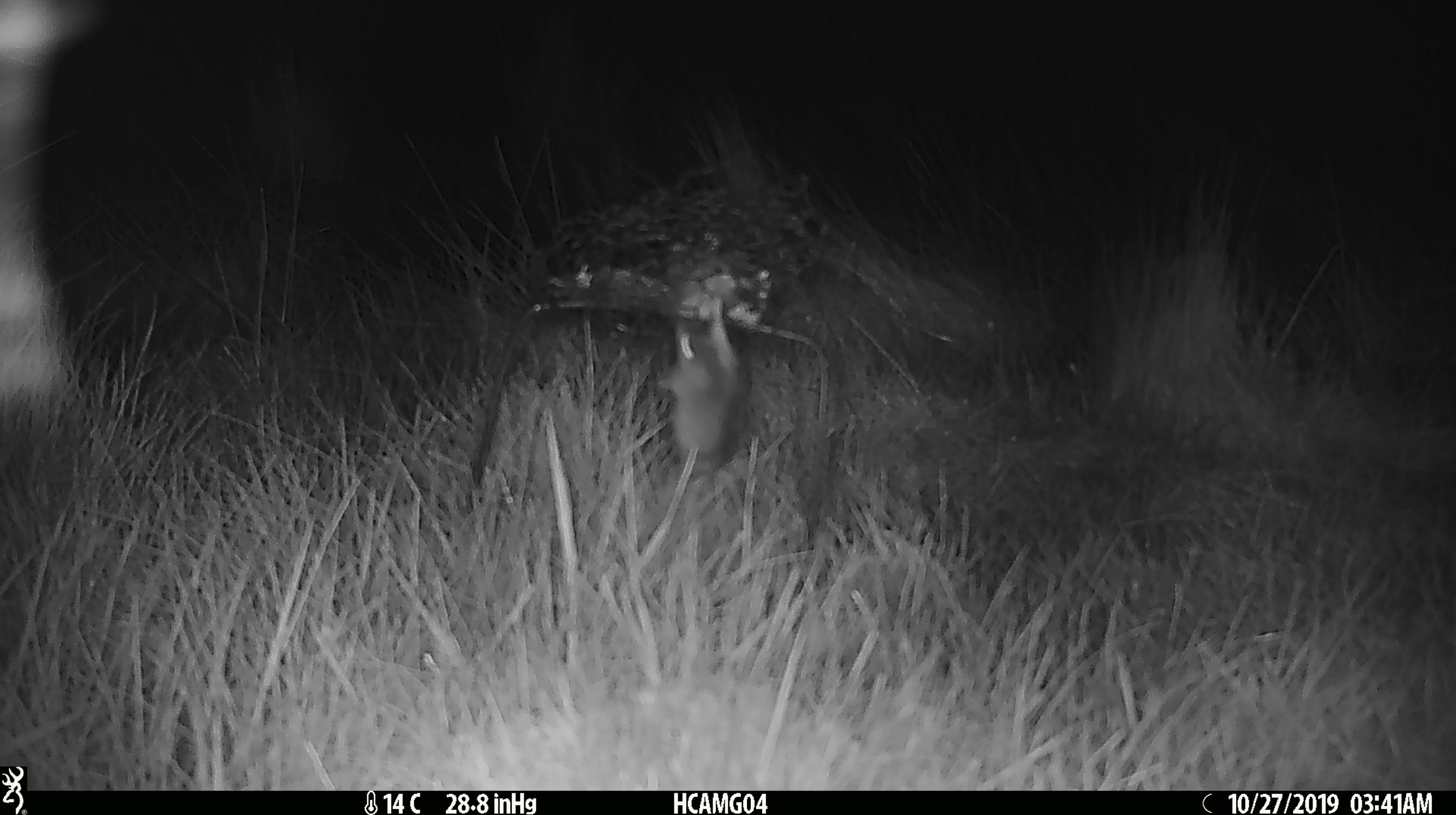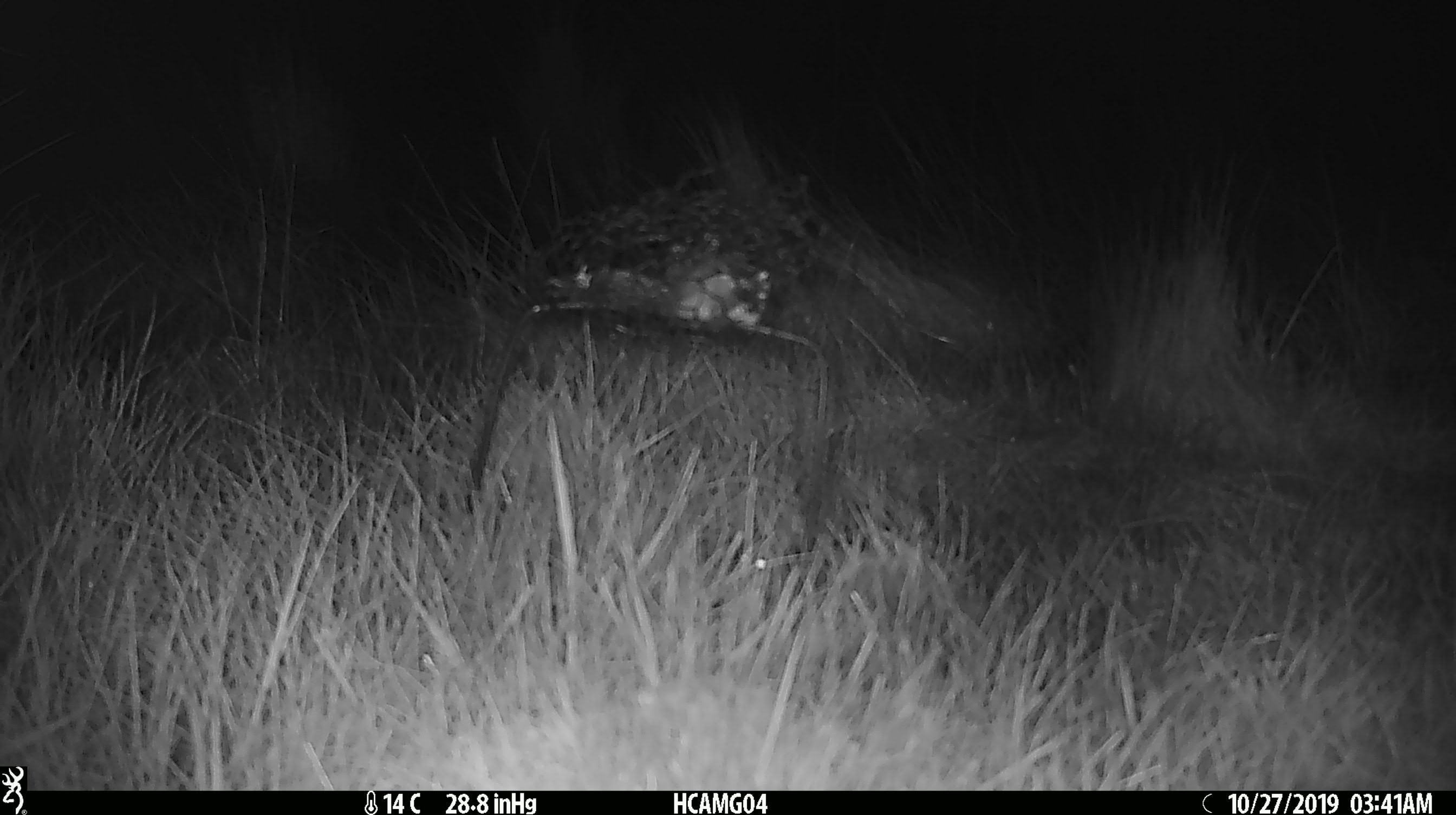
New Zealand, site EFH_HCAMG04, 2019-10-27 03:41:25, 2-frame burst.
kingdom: Animalia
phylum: Chordata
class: Mammalia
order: Rodentia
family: Muridae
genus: Mus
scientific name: Mus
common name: mouse